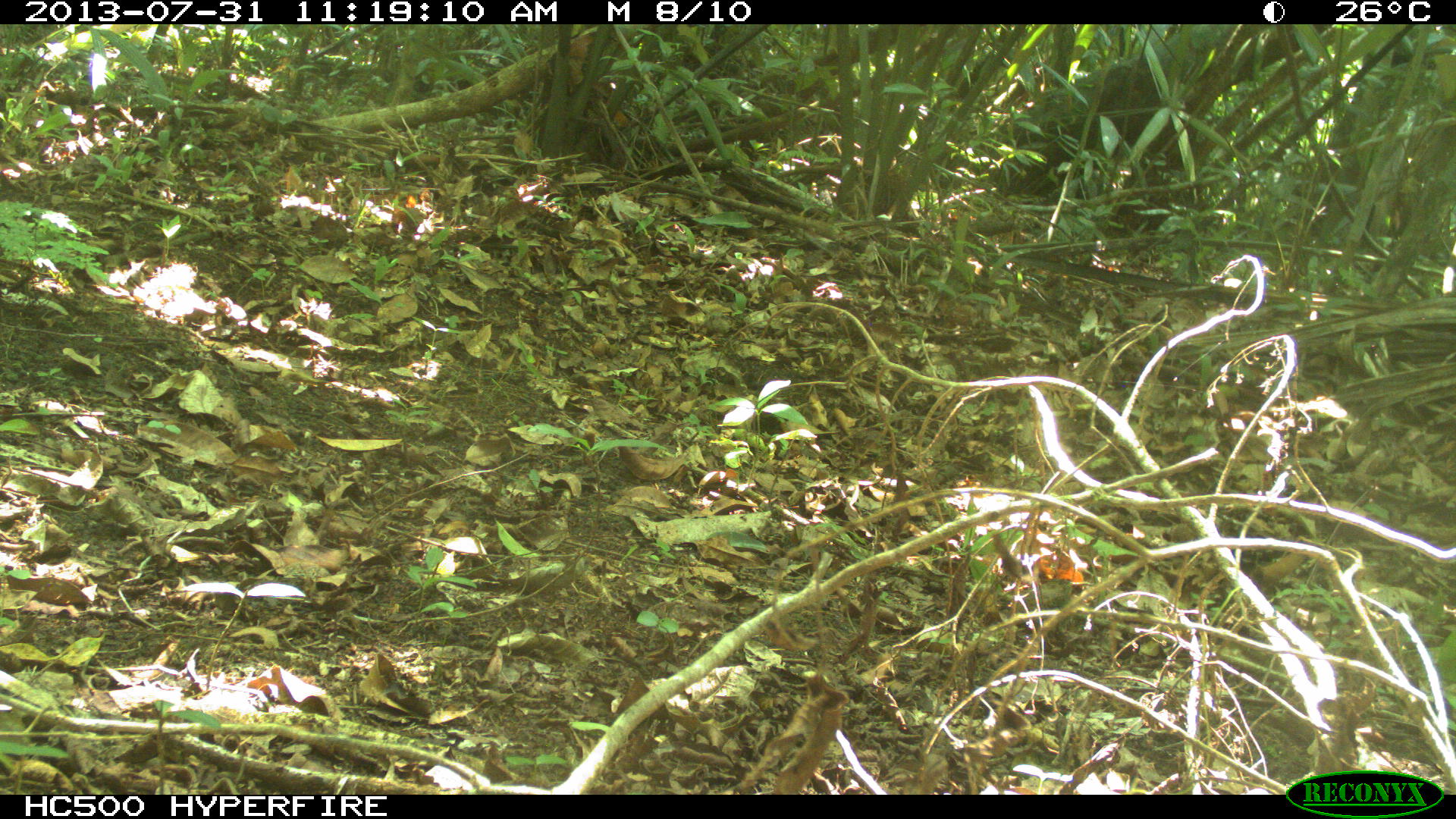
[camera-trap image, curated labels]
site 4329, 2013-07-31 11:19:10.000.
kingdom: Animalia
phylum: Chordata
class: Mammalia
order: Artiodactyla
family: Tayassuidae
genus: Tayassu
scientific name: Tayassu pecari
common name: white-lipped peccary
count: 2